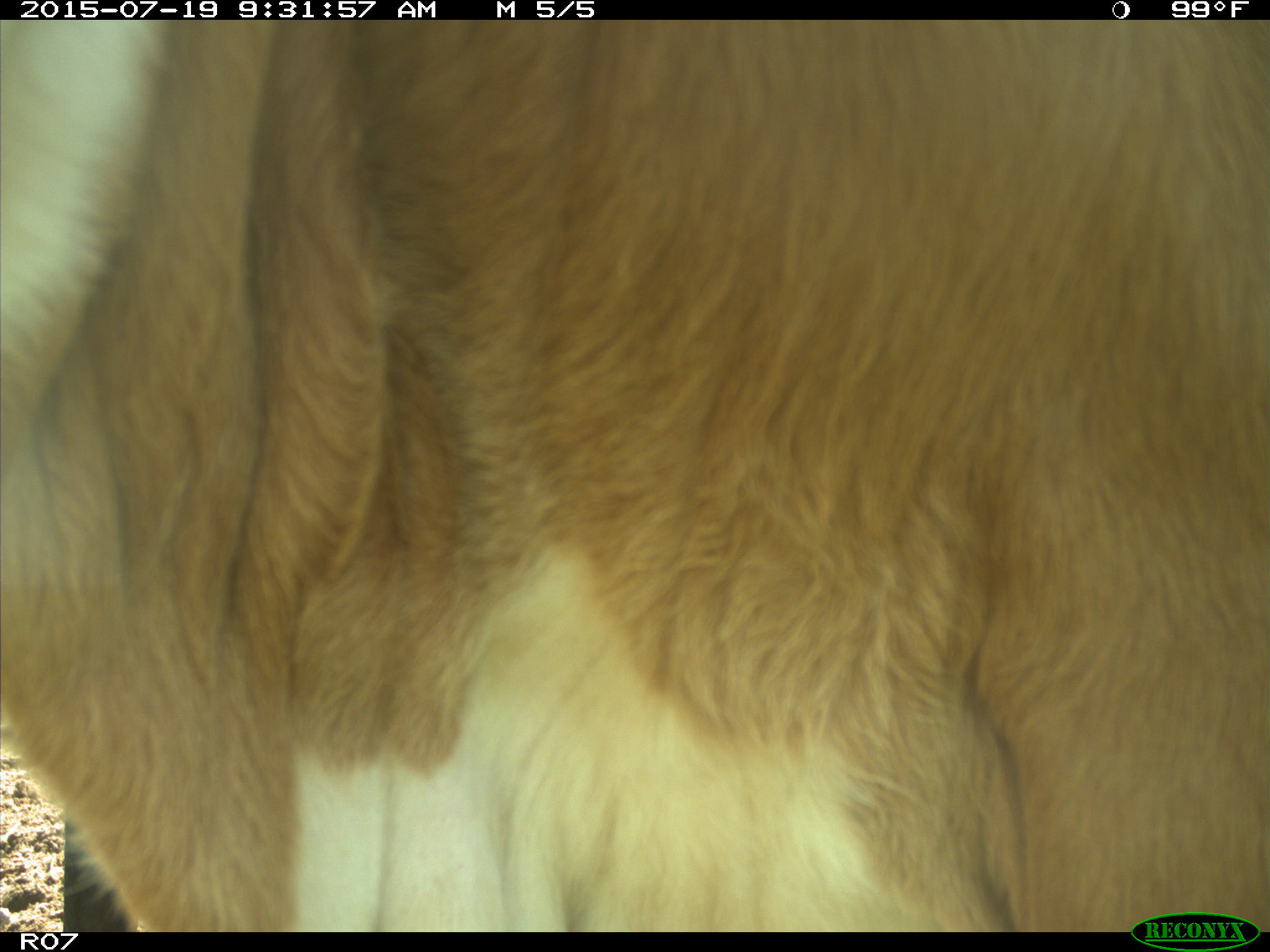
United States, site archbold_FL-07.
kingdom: Animalia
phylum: Chordata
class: Mammalia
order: Artiodactyla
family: Bovidae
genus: Bos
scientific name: Bos taurus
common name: domestic cow